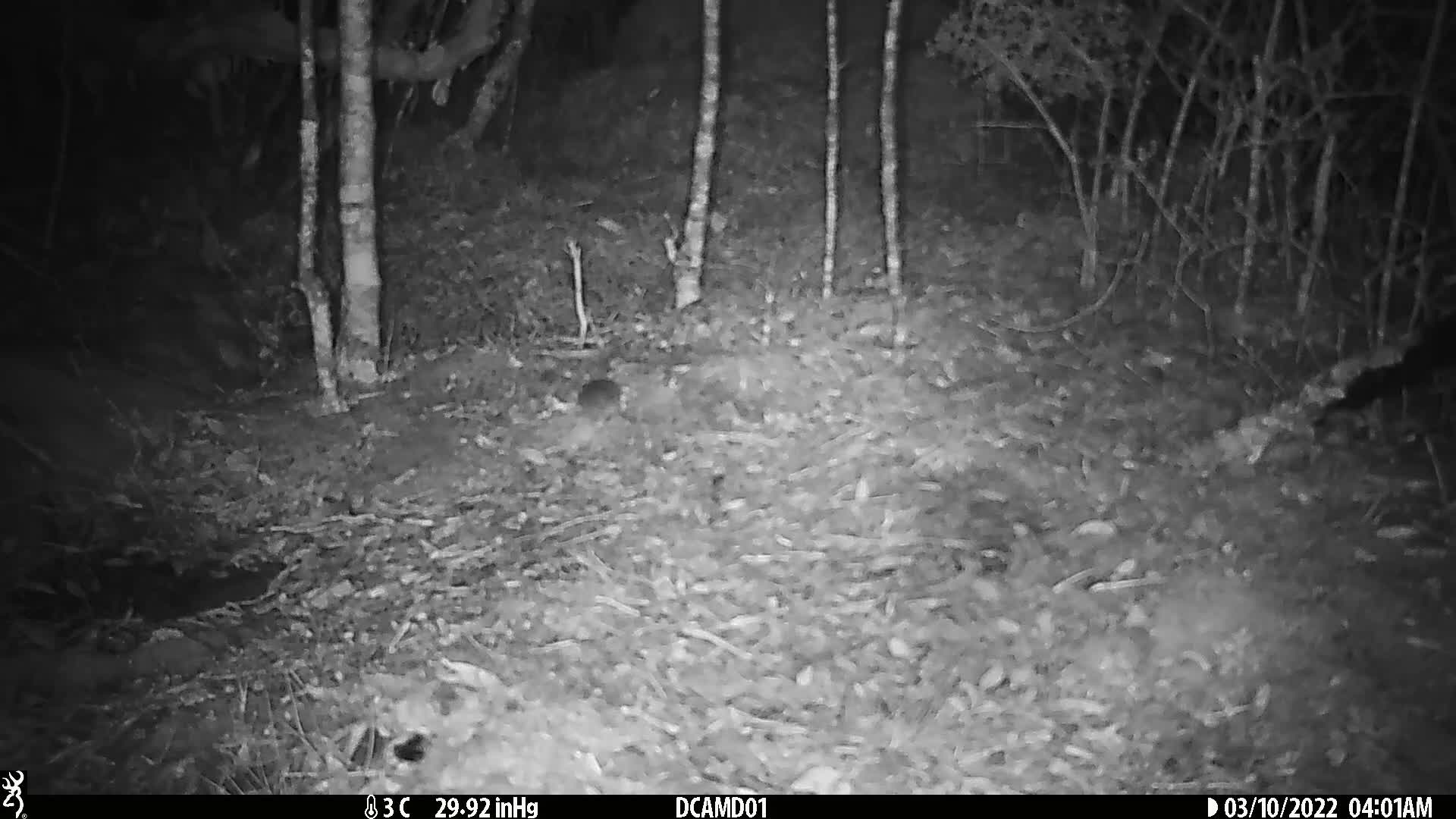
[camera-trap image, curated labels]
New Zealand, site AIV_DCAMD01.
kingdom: Animalia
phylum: Chordata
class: Mammalia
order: Rodentia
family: Muridae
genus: Mus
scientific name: Mus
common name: mouse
Mouse (Mus).